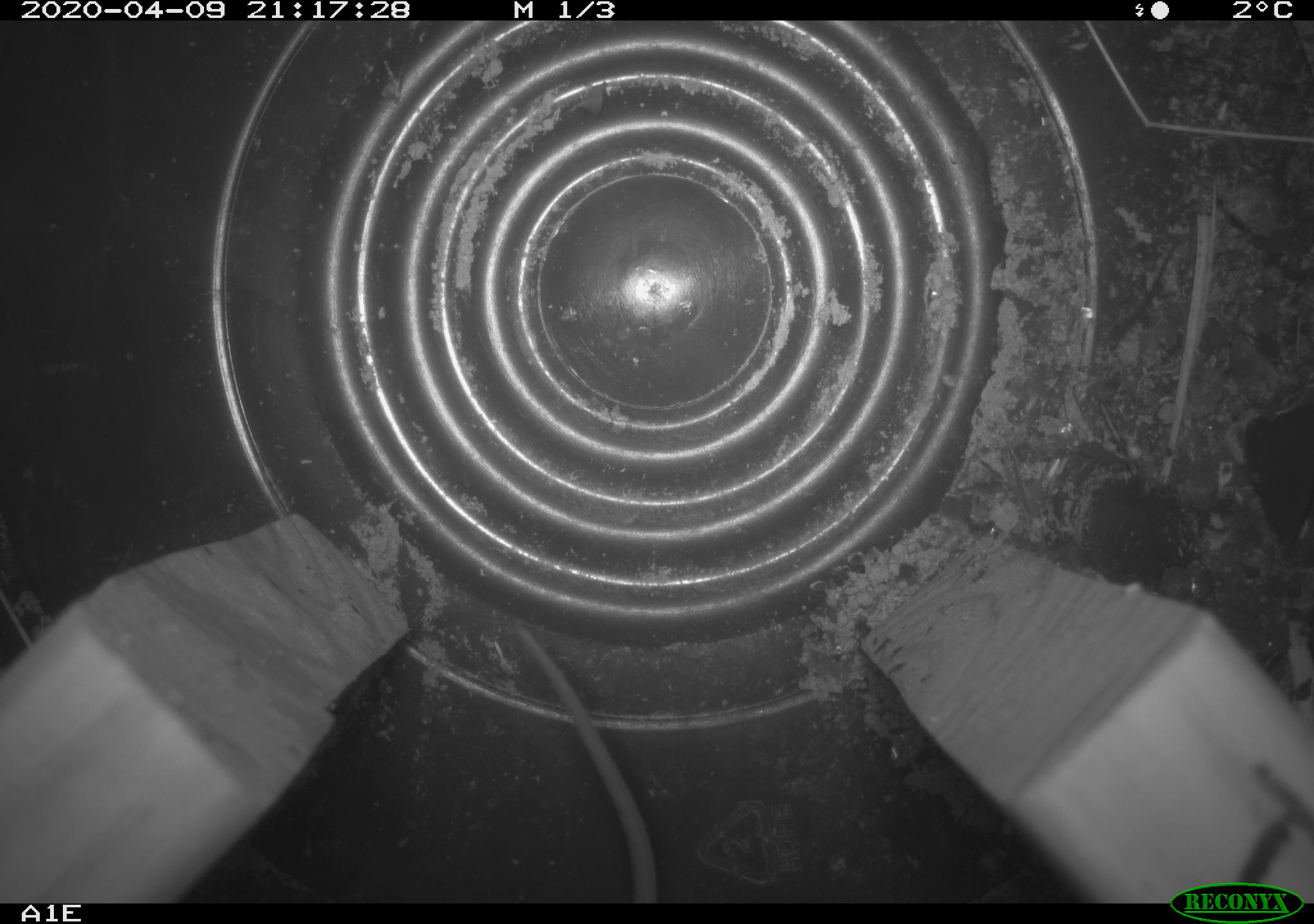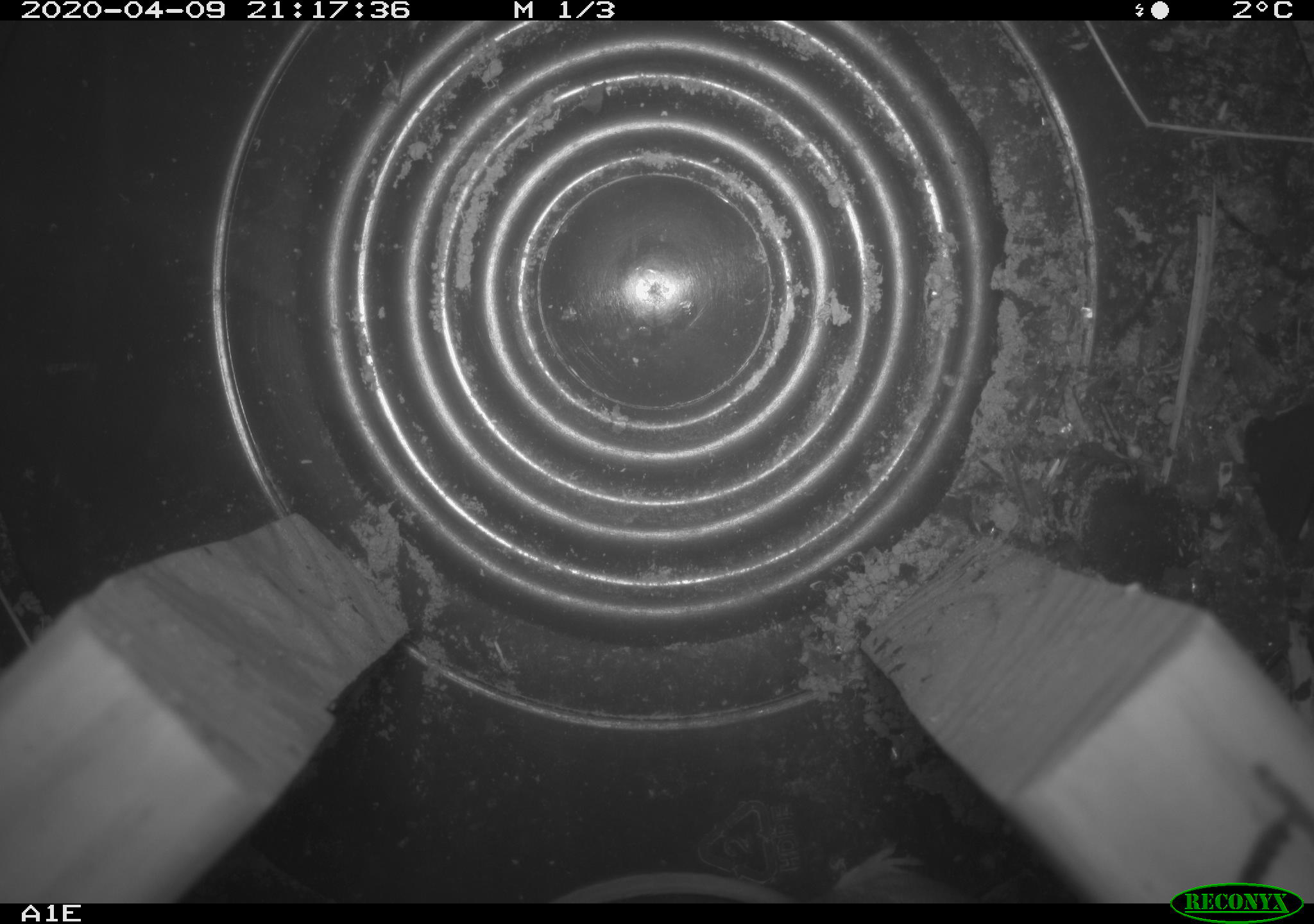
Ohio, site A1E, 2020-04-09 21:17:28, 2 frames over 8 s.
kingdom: Animalia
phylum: Chordata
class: Mammalia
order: Rodentia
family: Cricetidae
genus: Peromyscus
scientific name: Peromyscus leucopus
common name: white-footed mouse